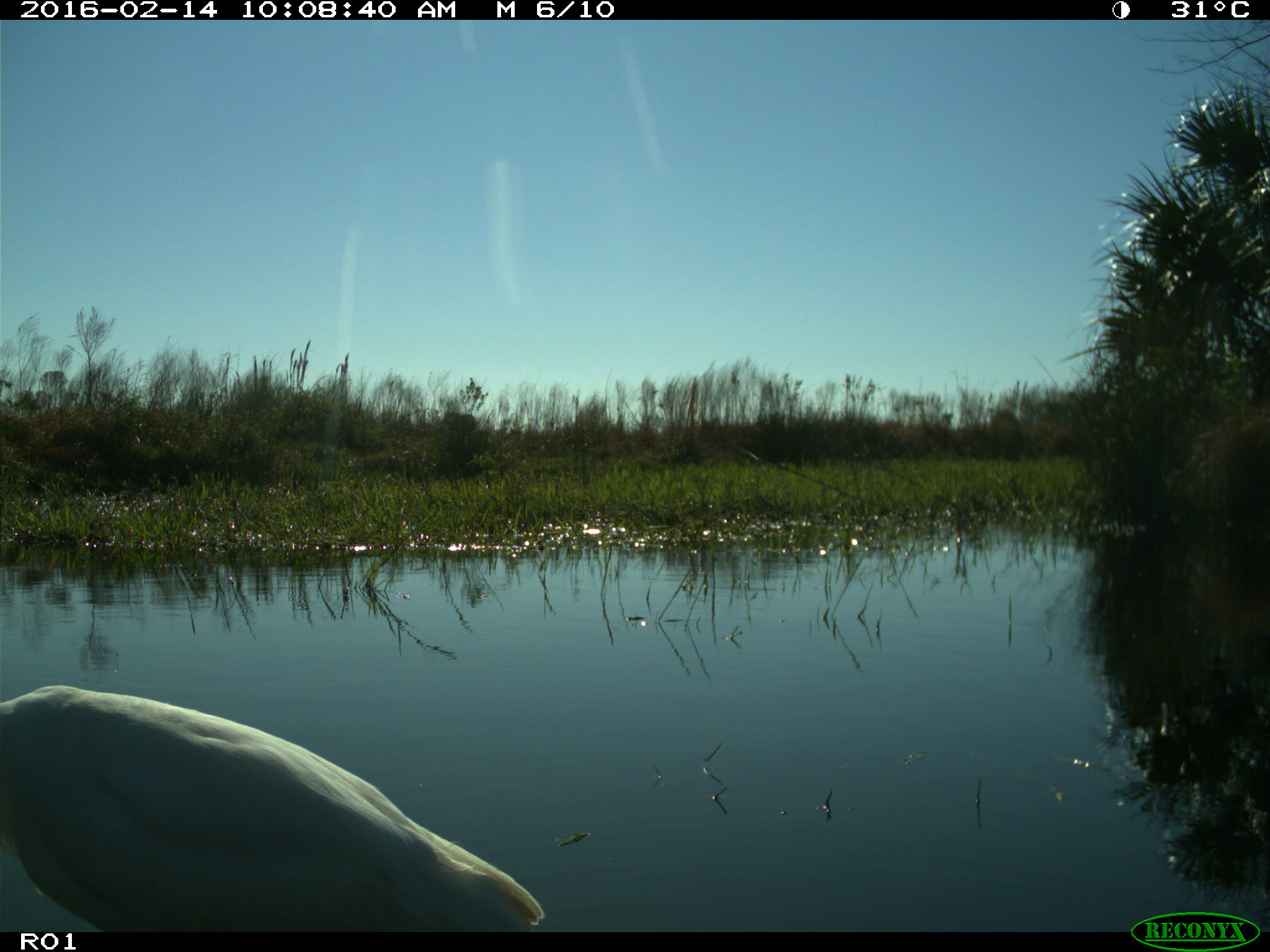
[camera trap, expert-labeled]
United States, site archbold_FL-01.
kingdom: Animalia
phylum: Chordata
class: Aves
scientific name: Aves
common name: birds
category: unidentified bird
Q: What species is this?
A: Unidentified bird (birds) (Aves).